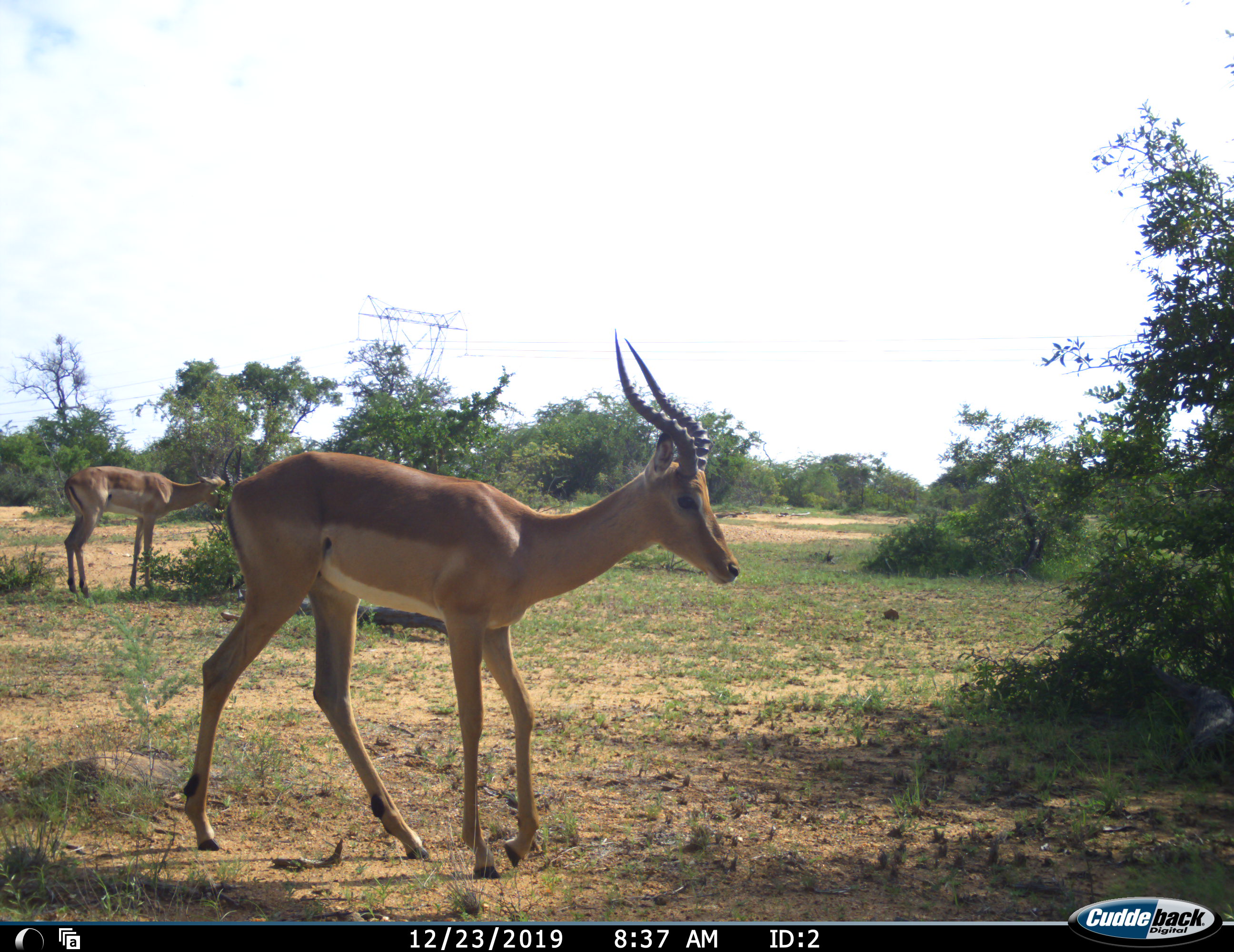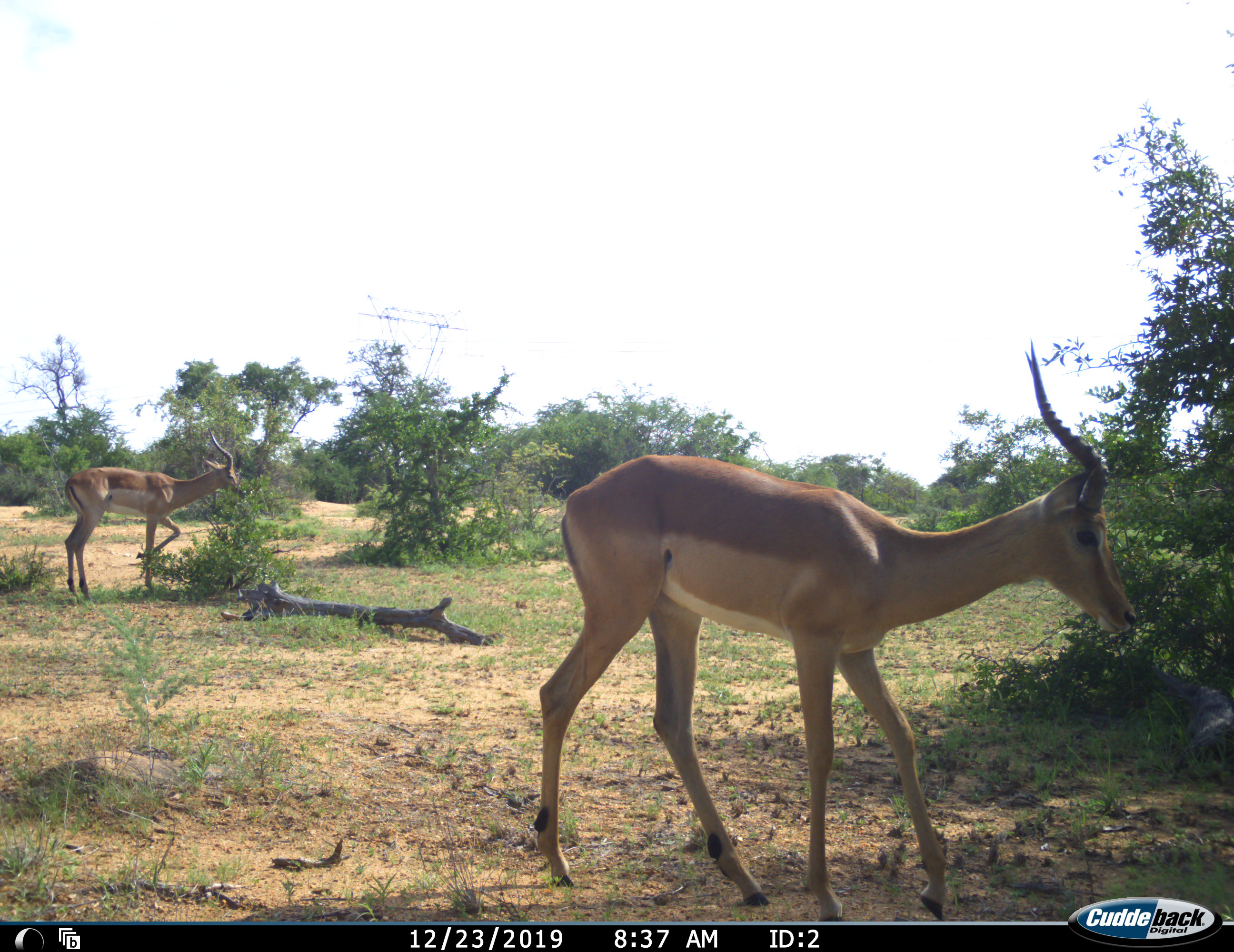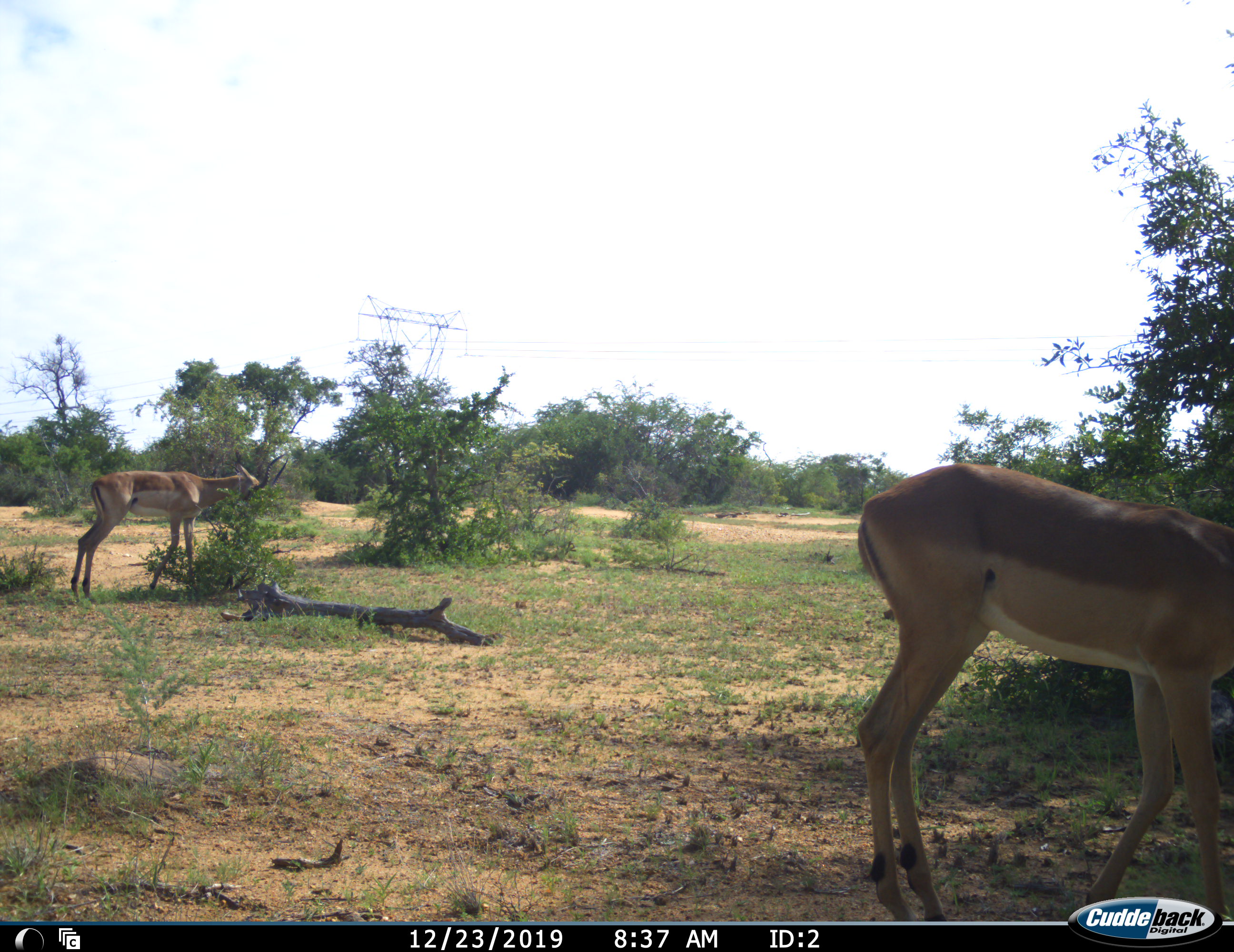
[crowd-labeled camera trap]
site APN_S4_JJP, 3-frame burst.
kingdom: Animalia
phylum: Chordata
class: Mammalia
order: Artiodactyla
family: Bovidae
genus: Aepyceros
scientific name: Aepyceros melampus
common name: impala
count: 2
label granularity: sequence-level